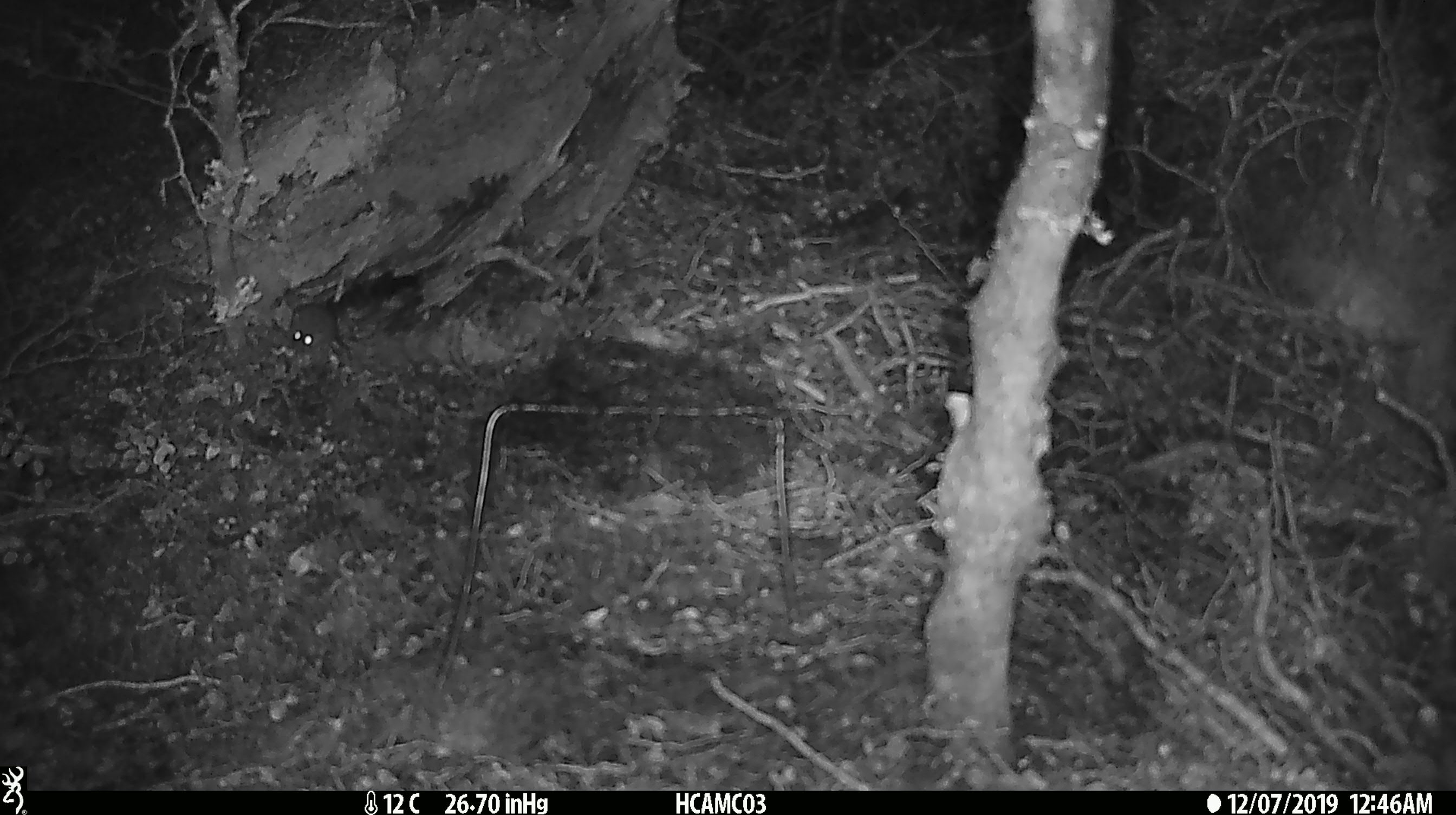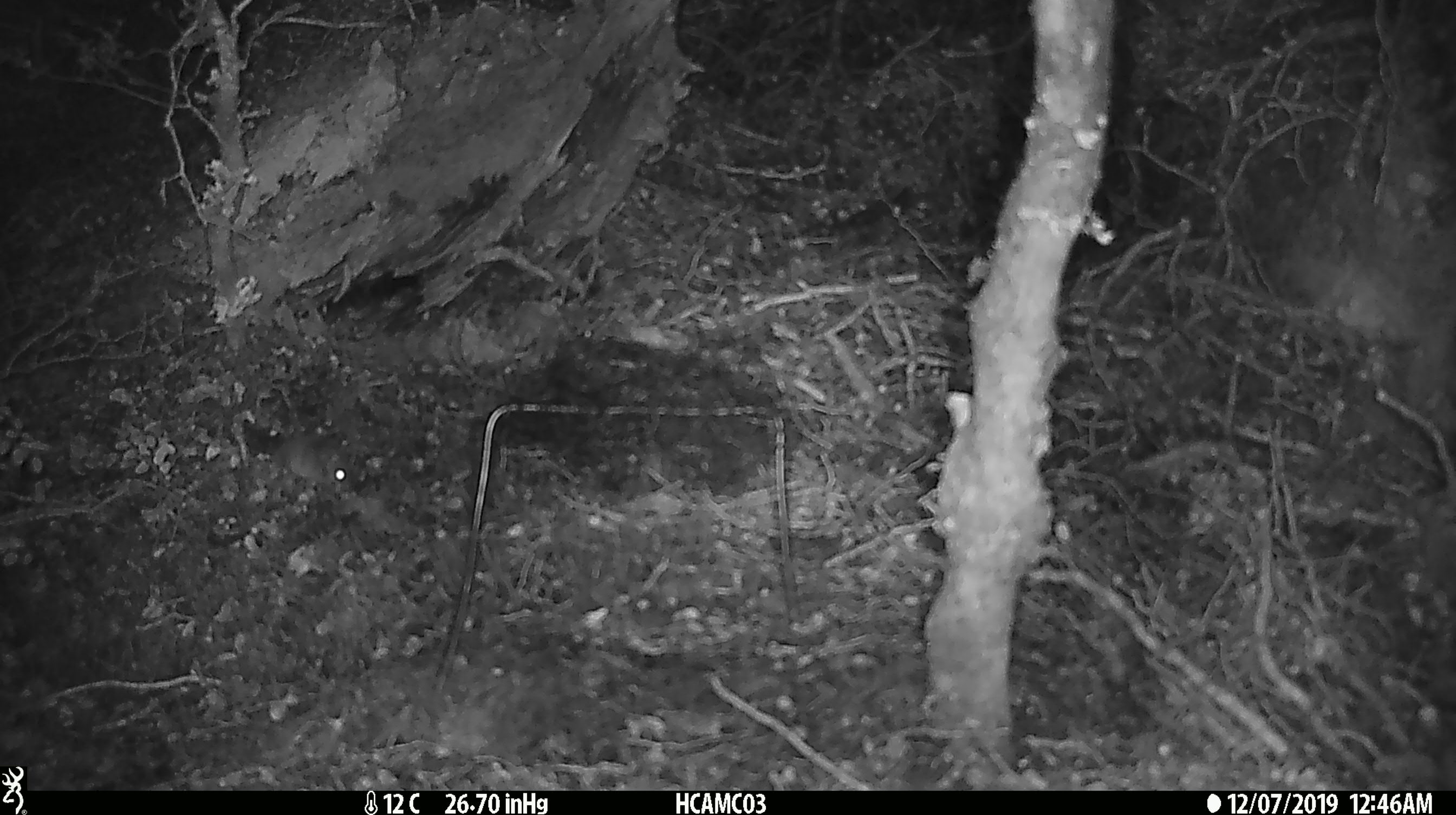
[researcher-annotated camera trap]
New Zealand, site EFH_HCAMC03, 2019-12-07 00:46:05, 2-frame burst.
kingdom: Animalia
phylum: Chordata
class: Mammalia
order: Rodentia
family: Muridae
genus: Mus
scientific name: Mus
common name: mouse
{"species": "mouse (Mus)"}